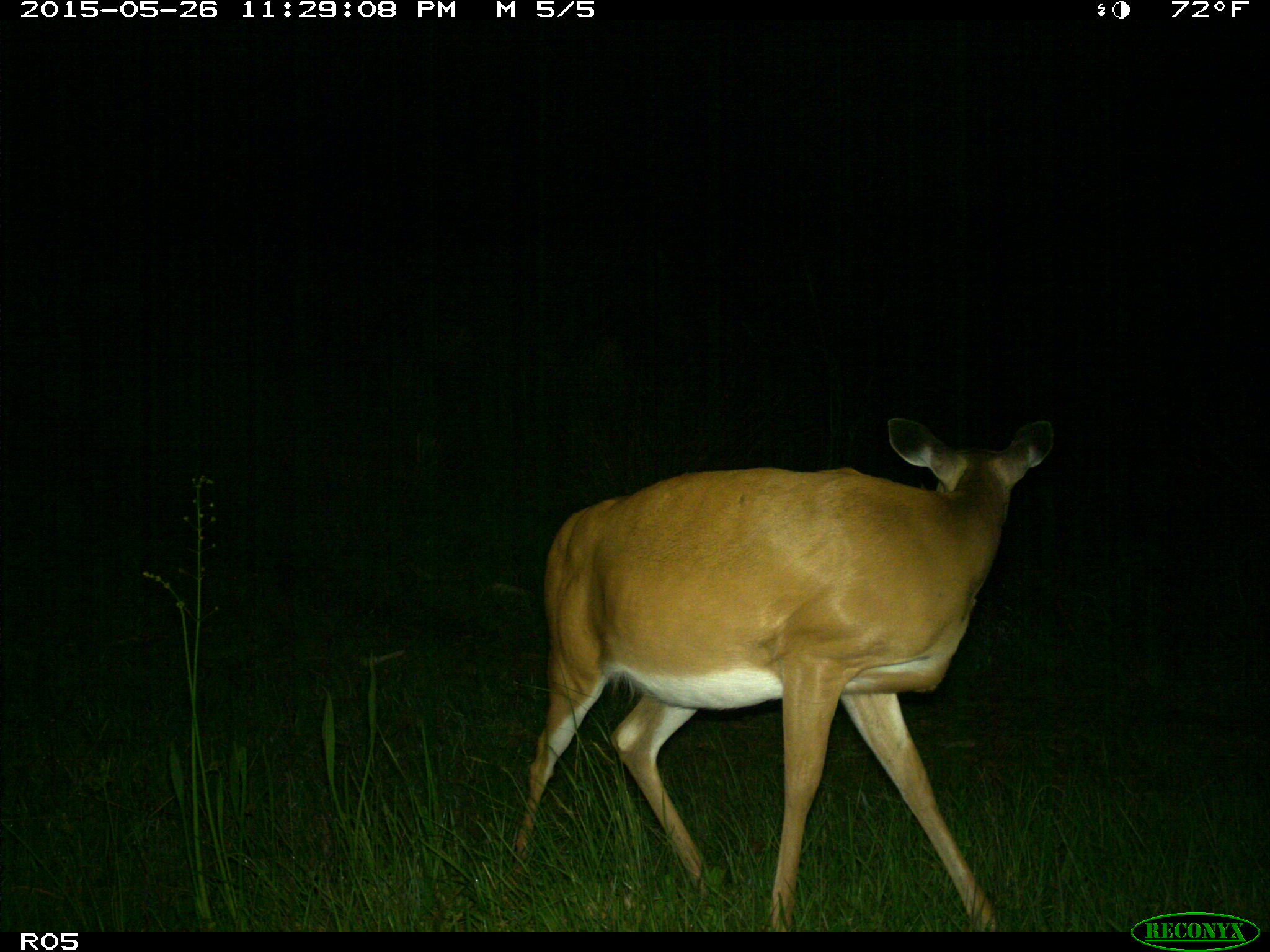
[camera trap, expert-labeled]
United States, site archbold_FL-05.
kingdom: Animalia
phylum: Chordata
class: Mammalia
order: Artiodactyla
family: Cervidae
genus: Odocoileus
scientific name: Odocoileus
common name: deer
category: unidentified deer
Unidentified deer (deer) (Odocoileus).